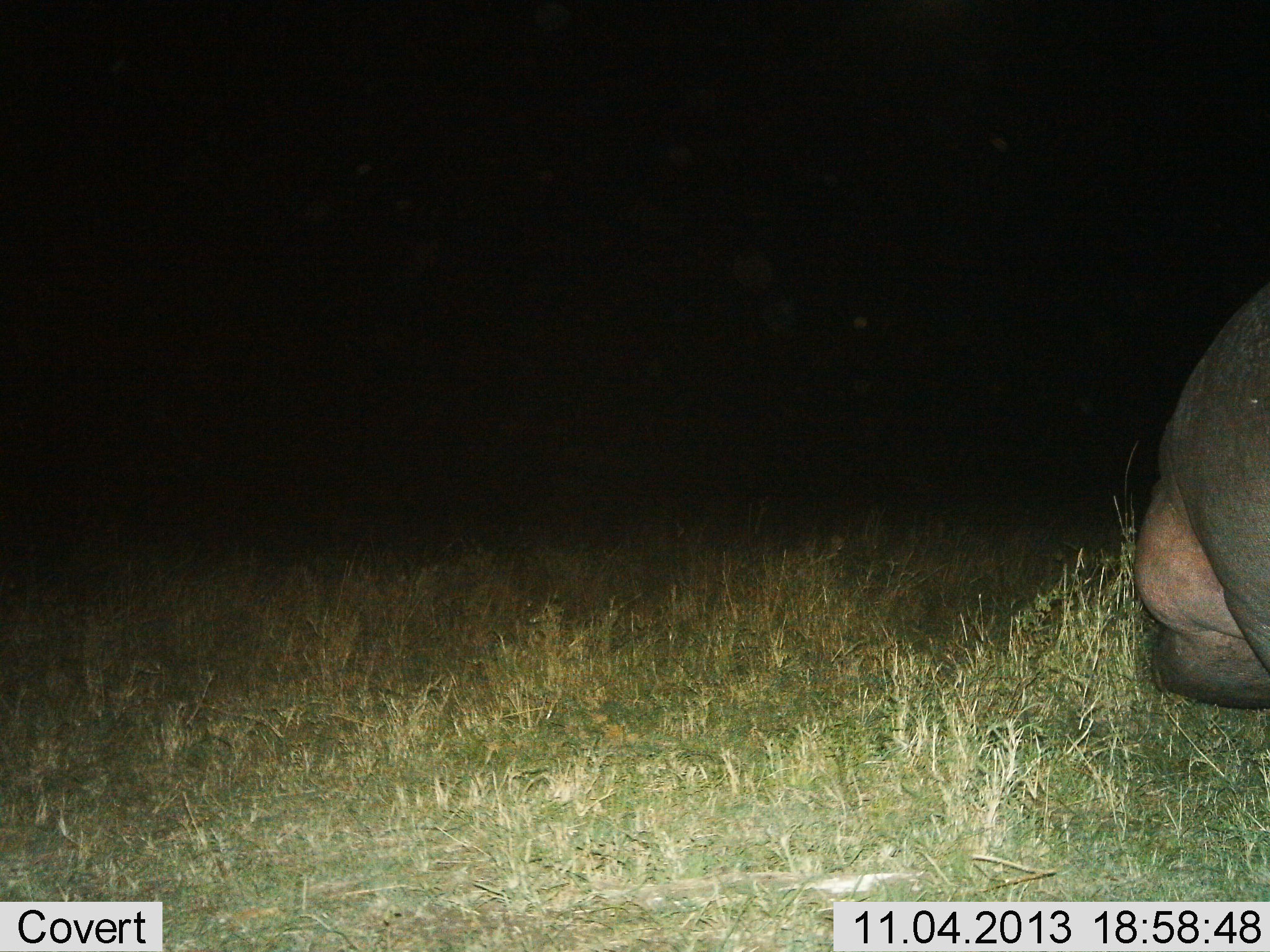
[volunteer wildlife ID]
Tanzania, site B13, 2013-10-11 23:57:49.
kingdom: Animalia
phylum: Chordata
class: Mammalia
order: Artiodactyla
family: Hippopotamidae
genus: Hippopotamus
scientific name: Hippopotamus amphibius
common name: hippopotamus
Hippopotamus (Hippopotamus amphibius), count 1. Behavior (volunteer vote fractions): standing 70%, resting 0%, moving 0%, interacting 0%. Young present (vote fraction): 0%. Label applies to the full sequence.